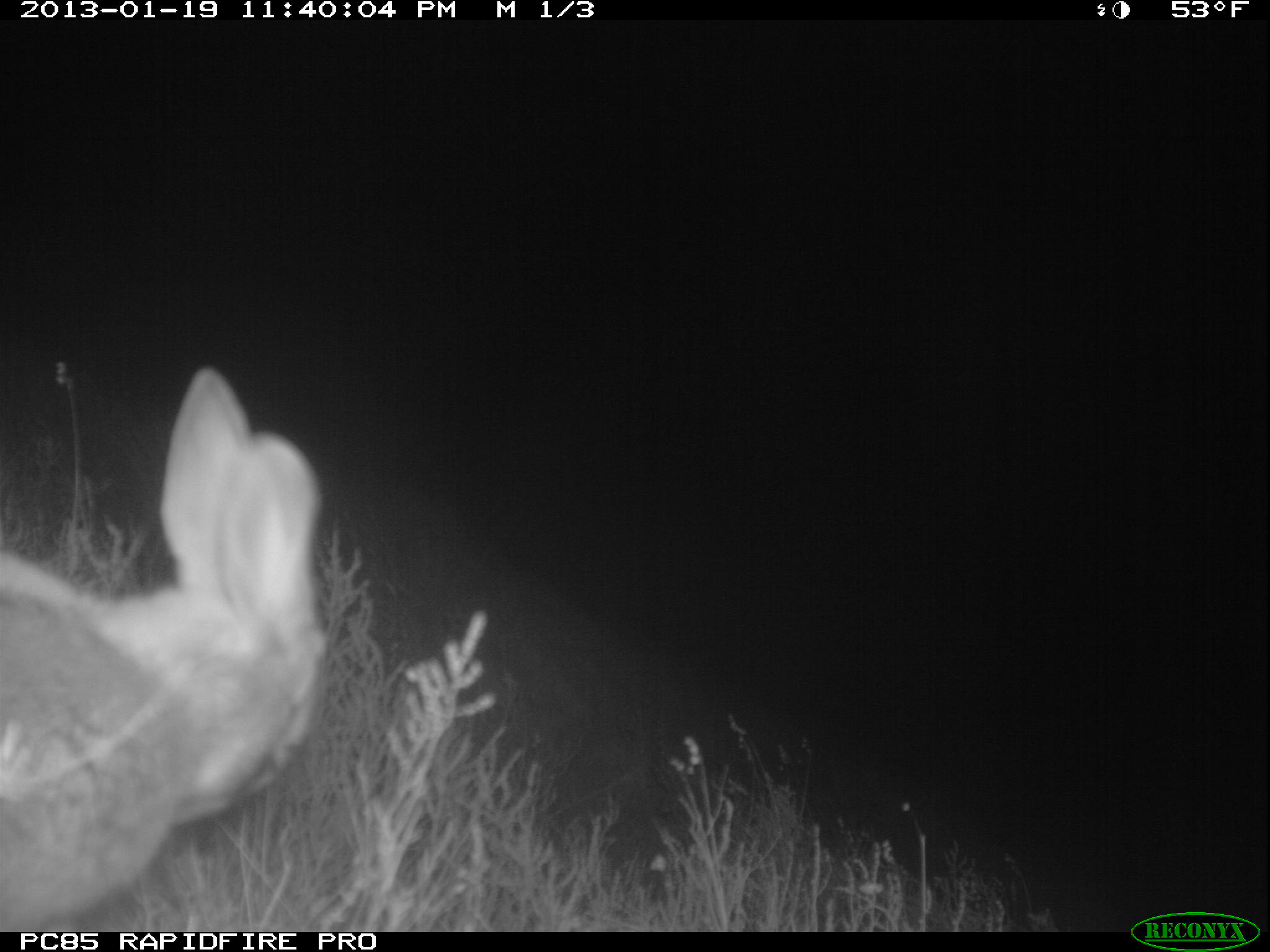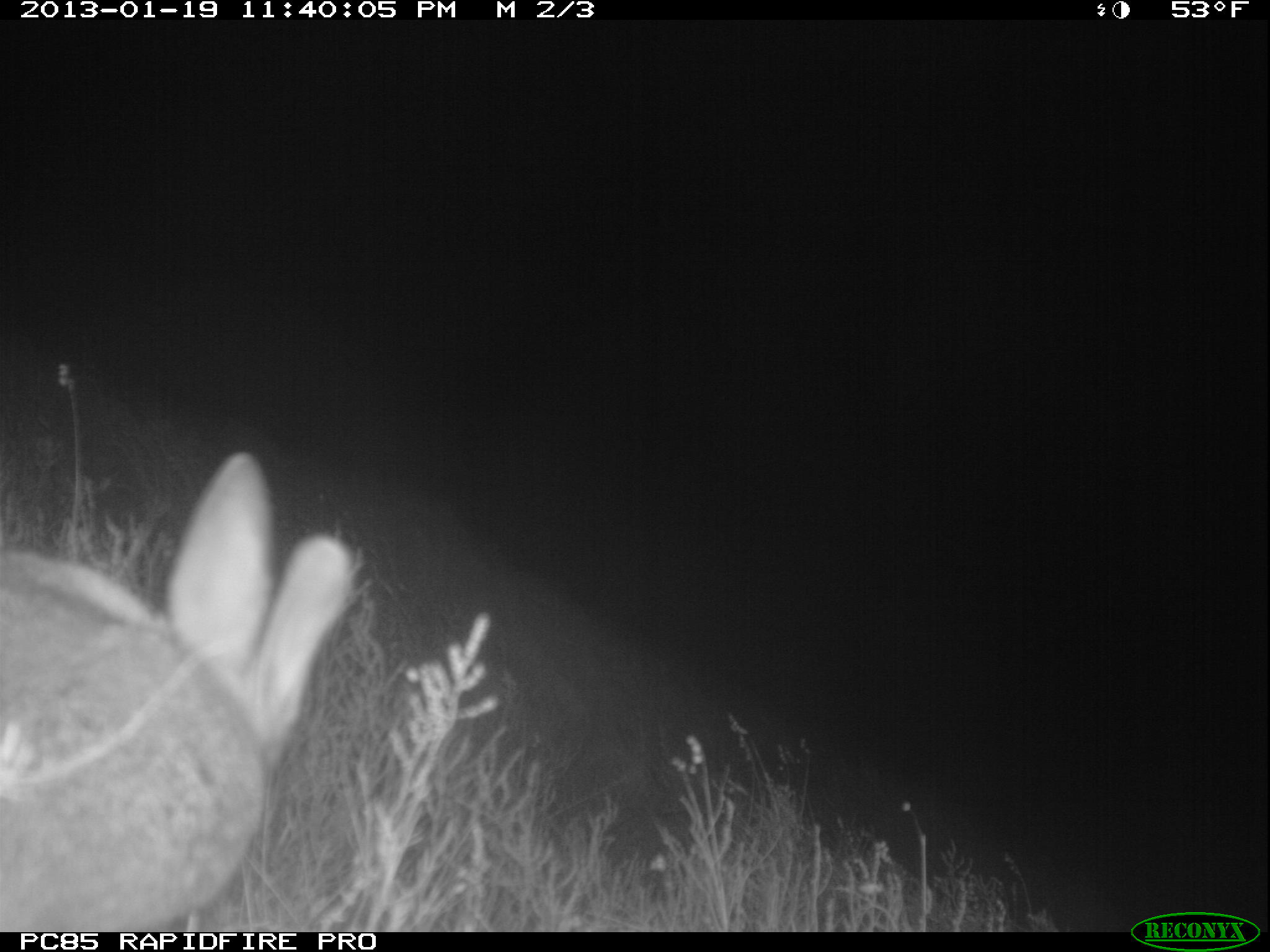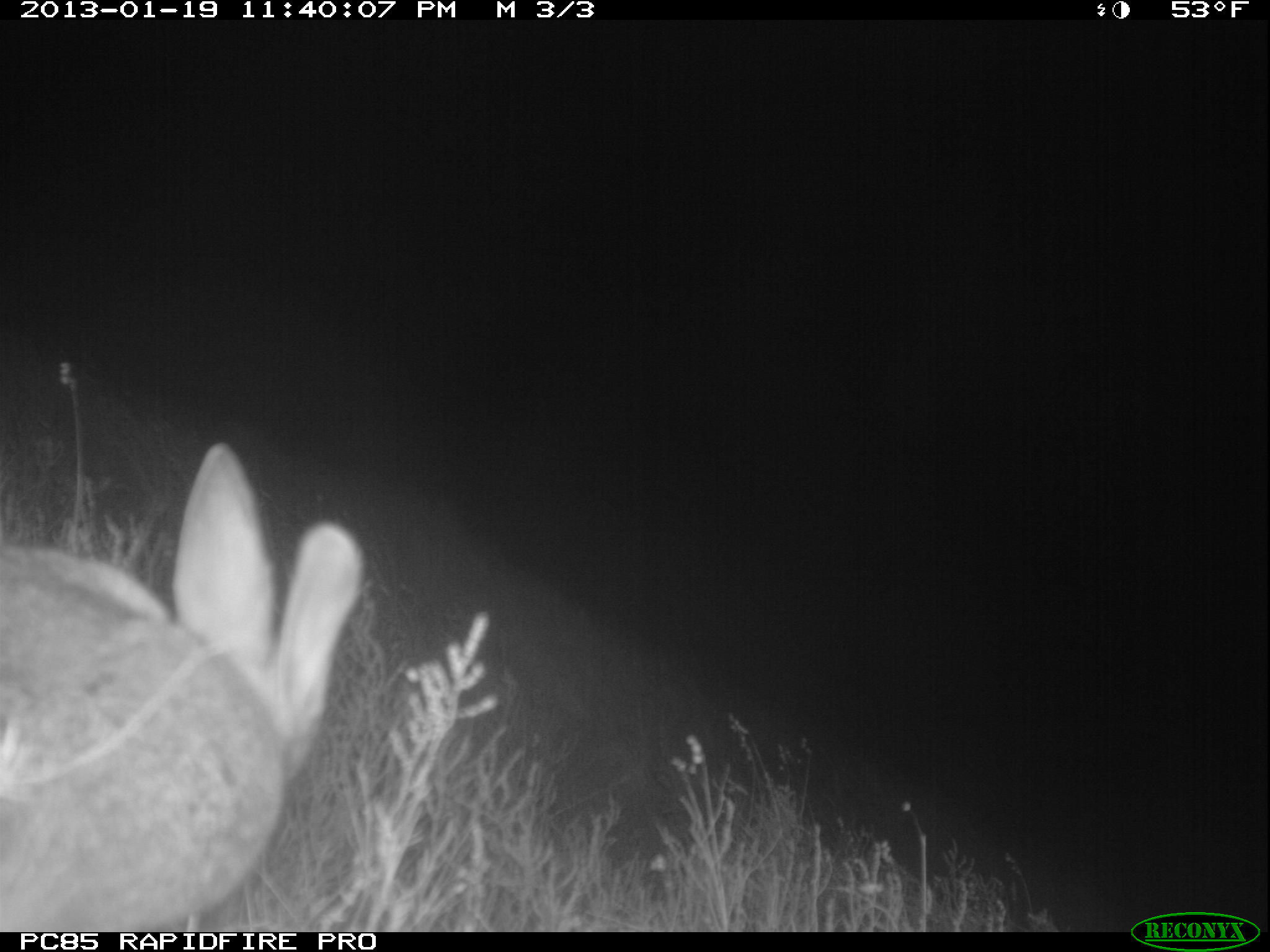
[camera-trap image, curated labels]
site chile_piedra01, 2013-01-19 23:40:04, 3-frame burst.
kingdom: Animalia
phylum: Chordata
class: Mammalia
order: Lagomorpha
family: Leporidae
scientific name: Leporidae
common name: rabbits and hares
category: rabbit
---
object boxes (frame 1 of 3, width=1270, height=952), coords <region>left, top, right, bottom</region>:
rabbit: <region>0, 362, 329, 933</region>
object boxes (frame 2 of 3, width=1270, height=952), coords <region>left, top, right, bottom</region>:
rabbit: <region>0, 451, 355, 930</region>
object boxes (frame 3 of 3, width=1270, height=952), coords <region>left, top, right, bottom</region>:
rabbit: <region>0, 446, 364, 931</region>